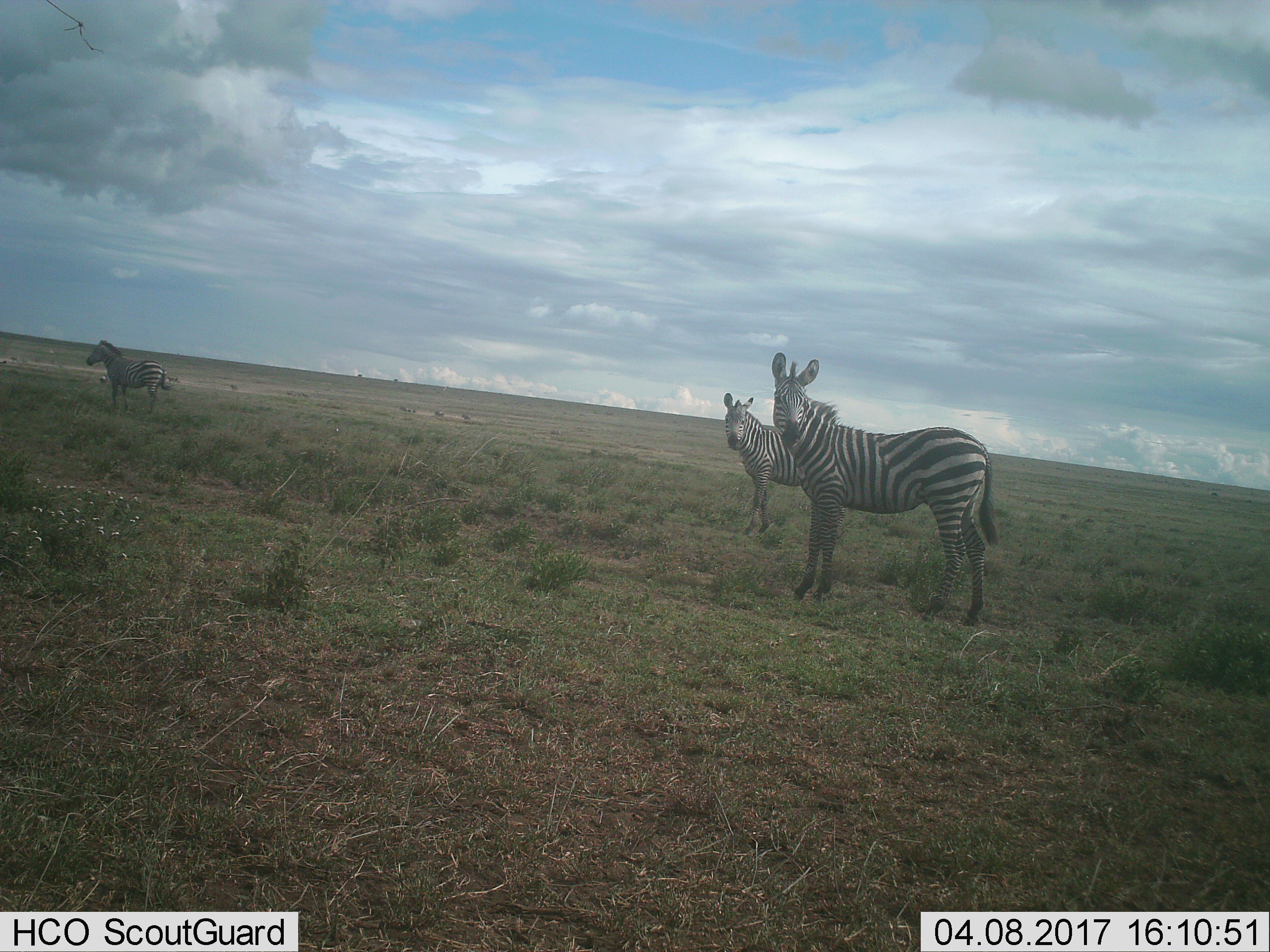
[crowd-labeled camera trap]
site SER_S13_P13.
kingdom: Animalia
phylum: Chordata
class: Mammalia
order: Perissodactyla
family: Equidae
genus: Equus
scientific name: Equus quagga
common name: plains zebra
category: zebraplains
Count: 3.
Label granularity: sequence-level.